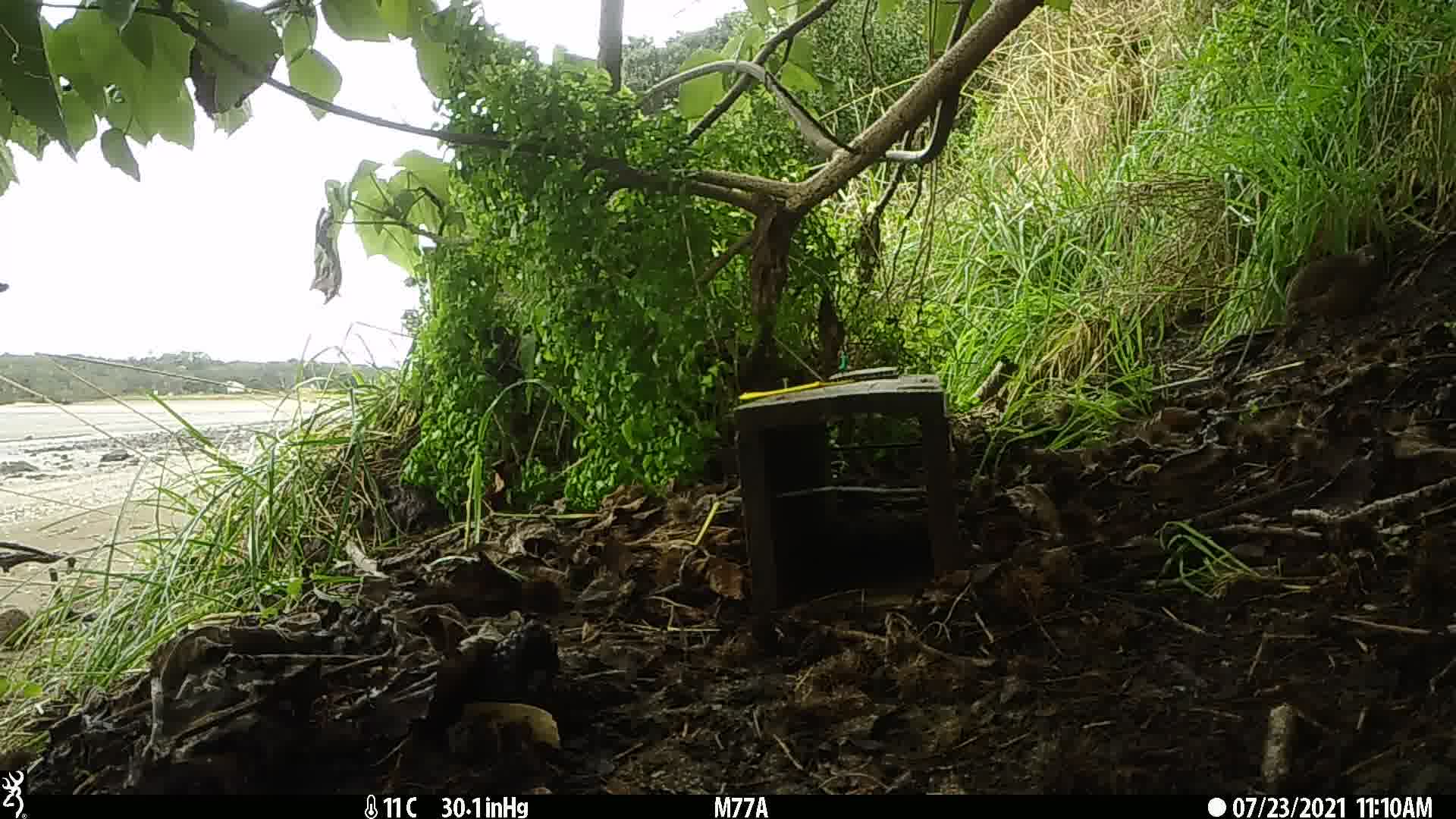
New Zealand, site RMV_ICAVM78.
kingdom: Animalia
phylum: Chordata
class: Aves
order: Galliformes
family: Phasianidae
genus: Synoicus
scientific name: Synoicus ypsilophorus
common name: brown quail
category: quail brown